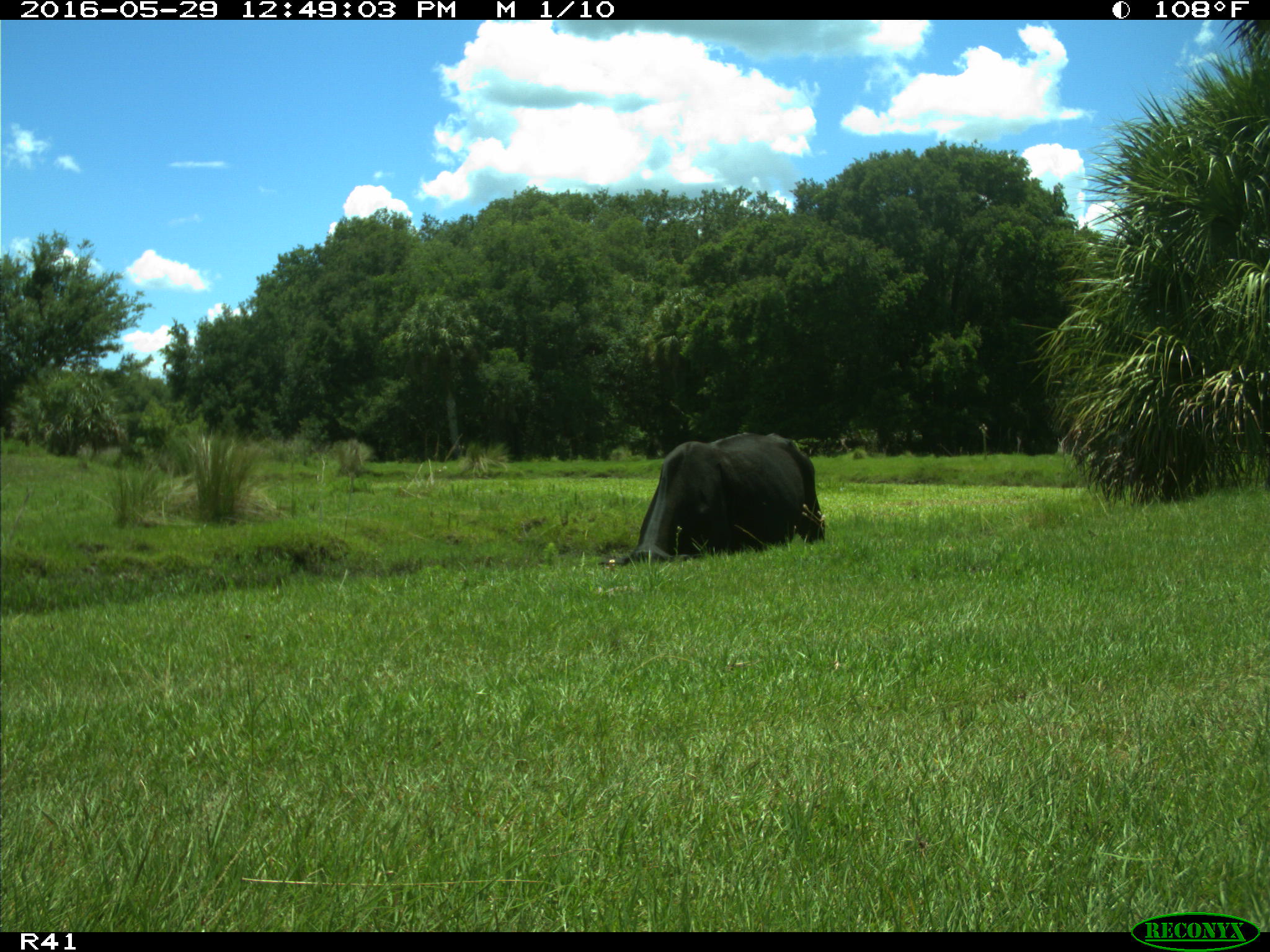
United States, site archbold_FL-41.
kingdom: Animalia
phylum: Chordata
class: Mammalia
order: Artiodactyla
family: Bovidae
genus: Bos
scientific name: Bos taurus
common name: domestic cow